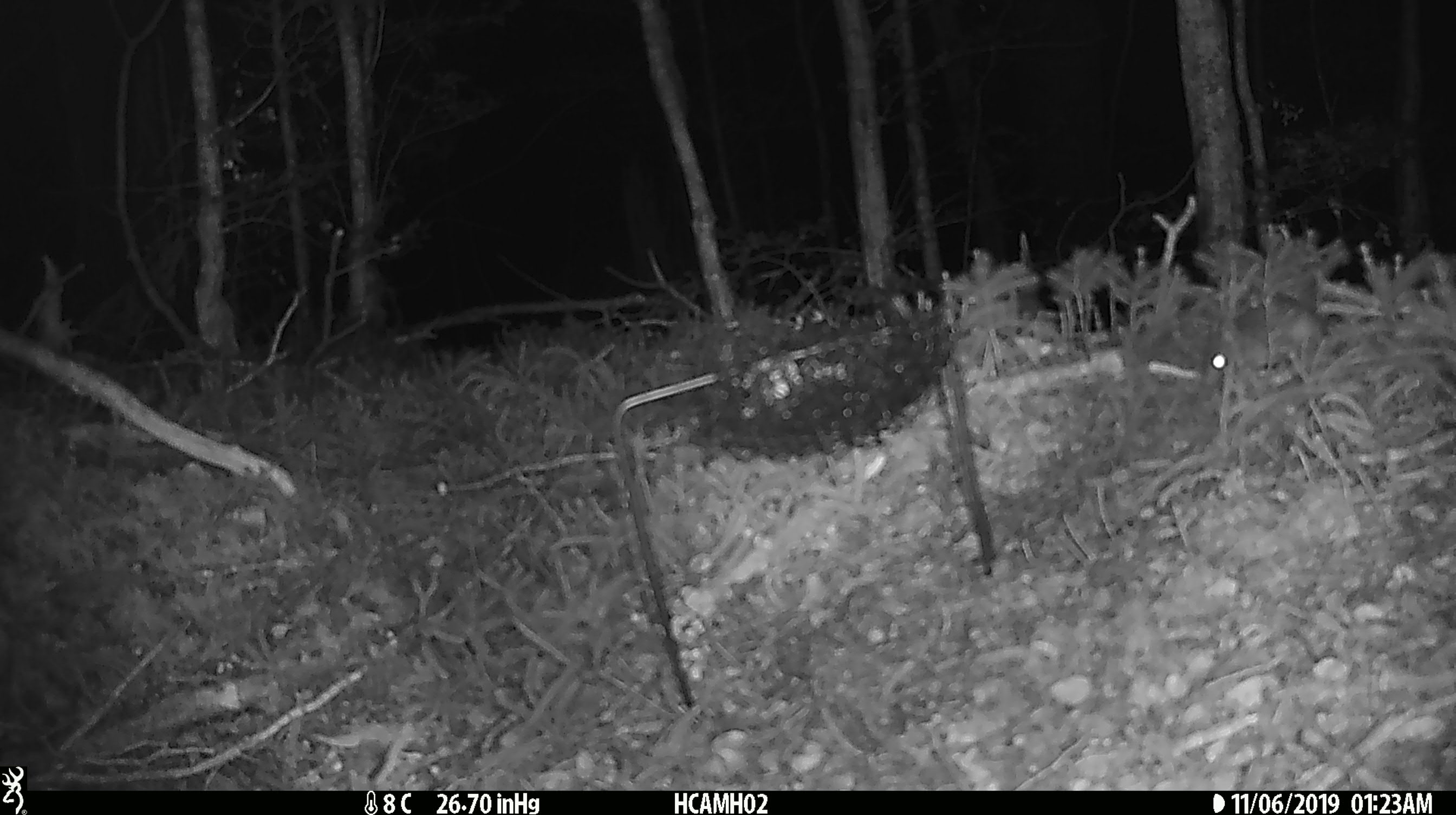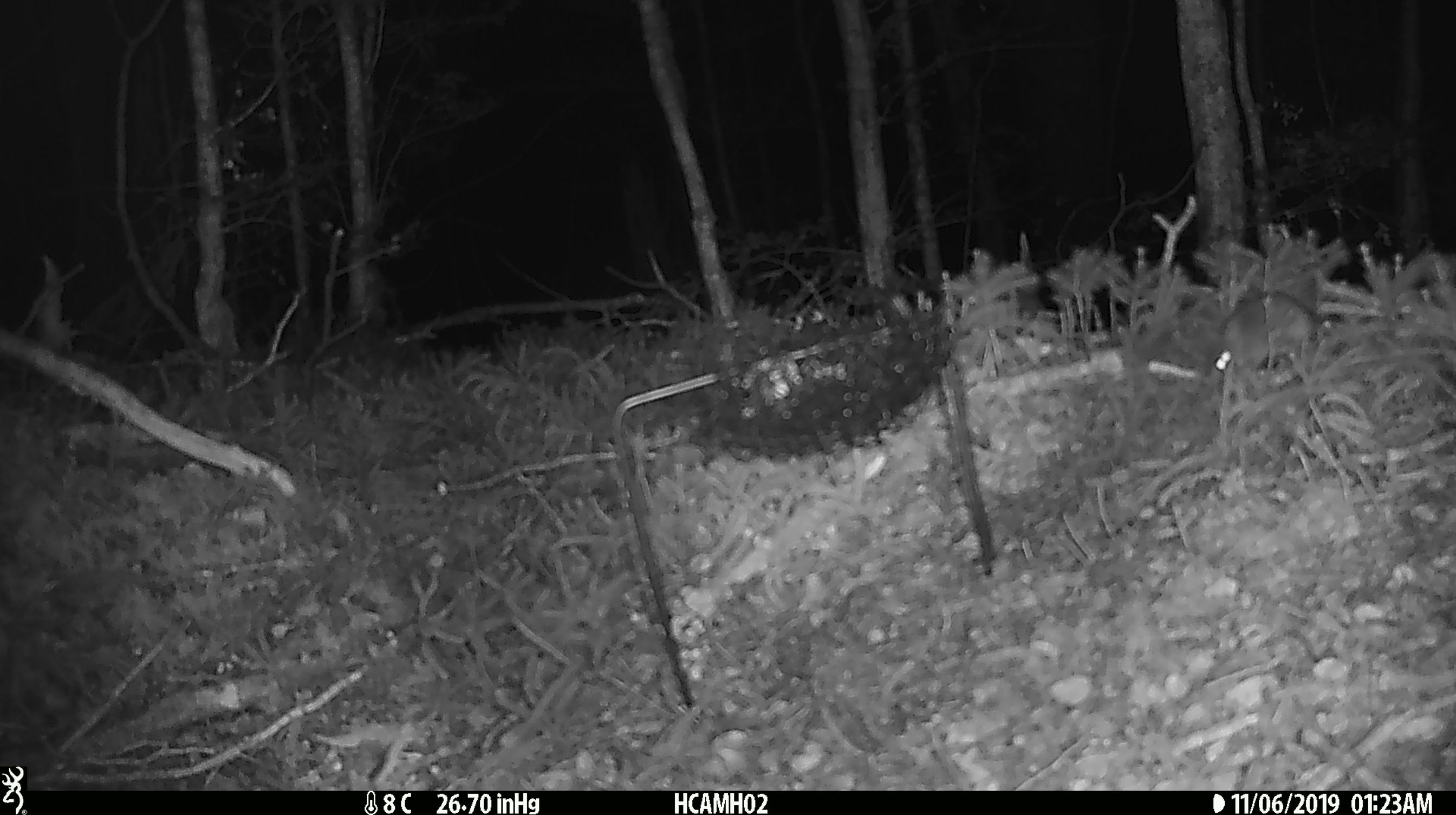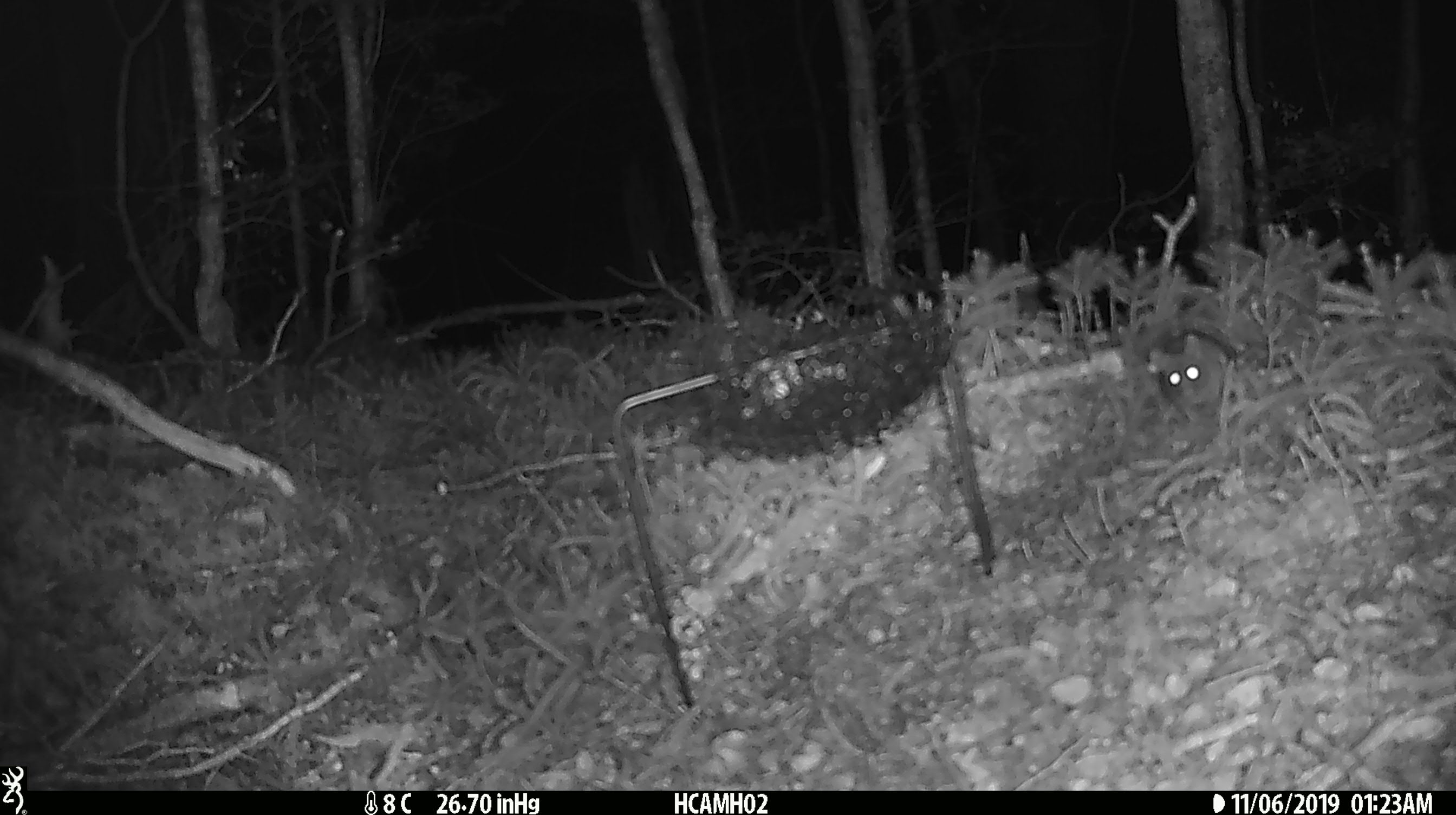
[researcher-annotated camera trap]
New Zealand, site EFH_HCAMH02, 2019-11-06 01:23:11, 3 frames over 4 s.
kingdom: Animalia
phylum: Chordata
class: Mammalia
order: Rodentia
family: Muridae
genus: Mus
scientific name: Mus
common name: mouse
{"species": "mouse (Mus)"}